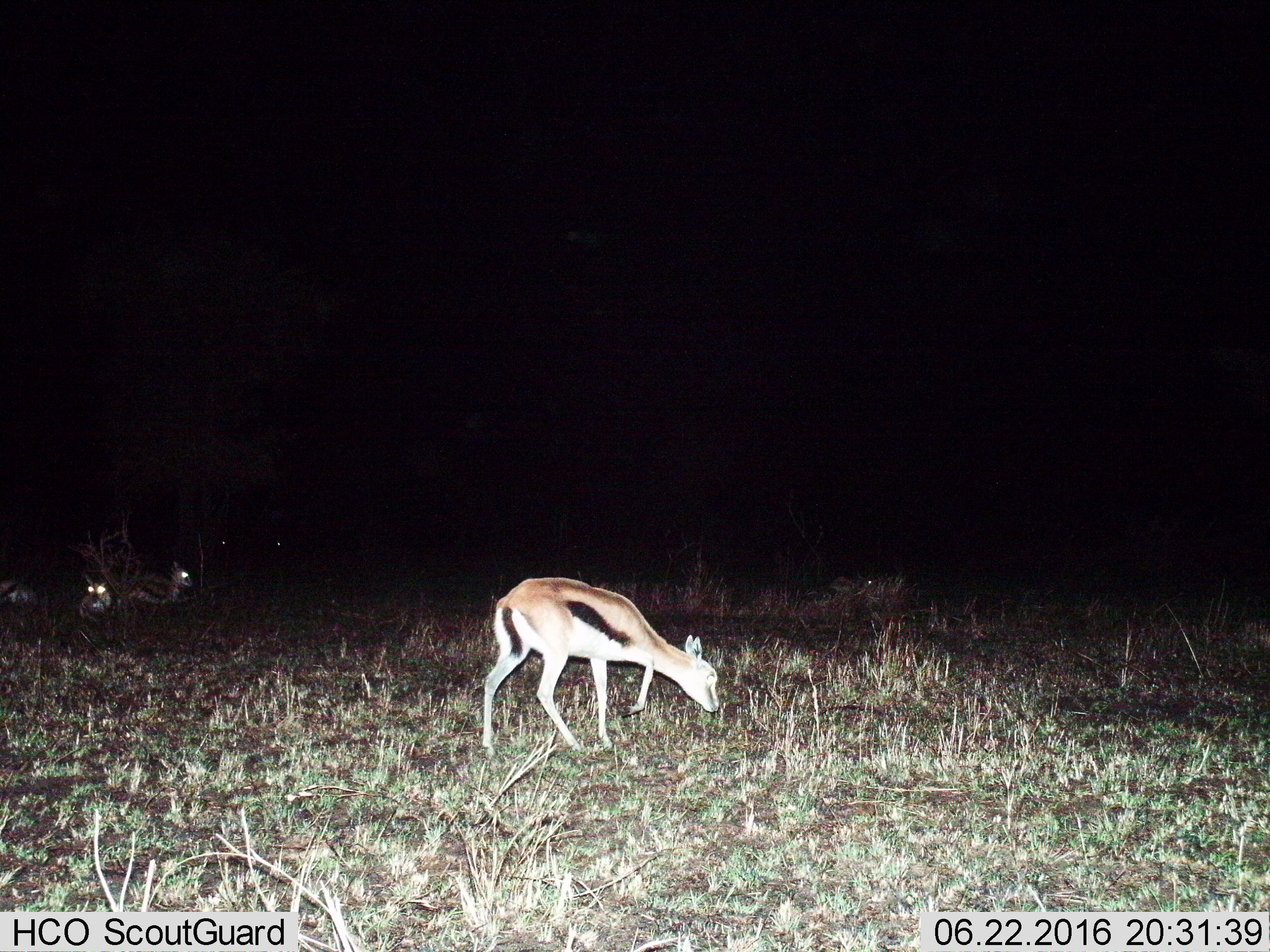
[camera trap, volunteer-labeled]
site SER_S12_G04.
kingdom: Animalia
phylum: Chordata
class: Mammalia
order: Artiodactyla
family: Bovidae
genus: Eudorcas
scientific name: Eudorcas thomsonii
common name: thomson's gazelle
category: gazellethomsons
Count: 5.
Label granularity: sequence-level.